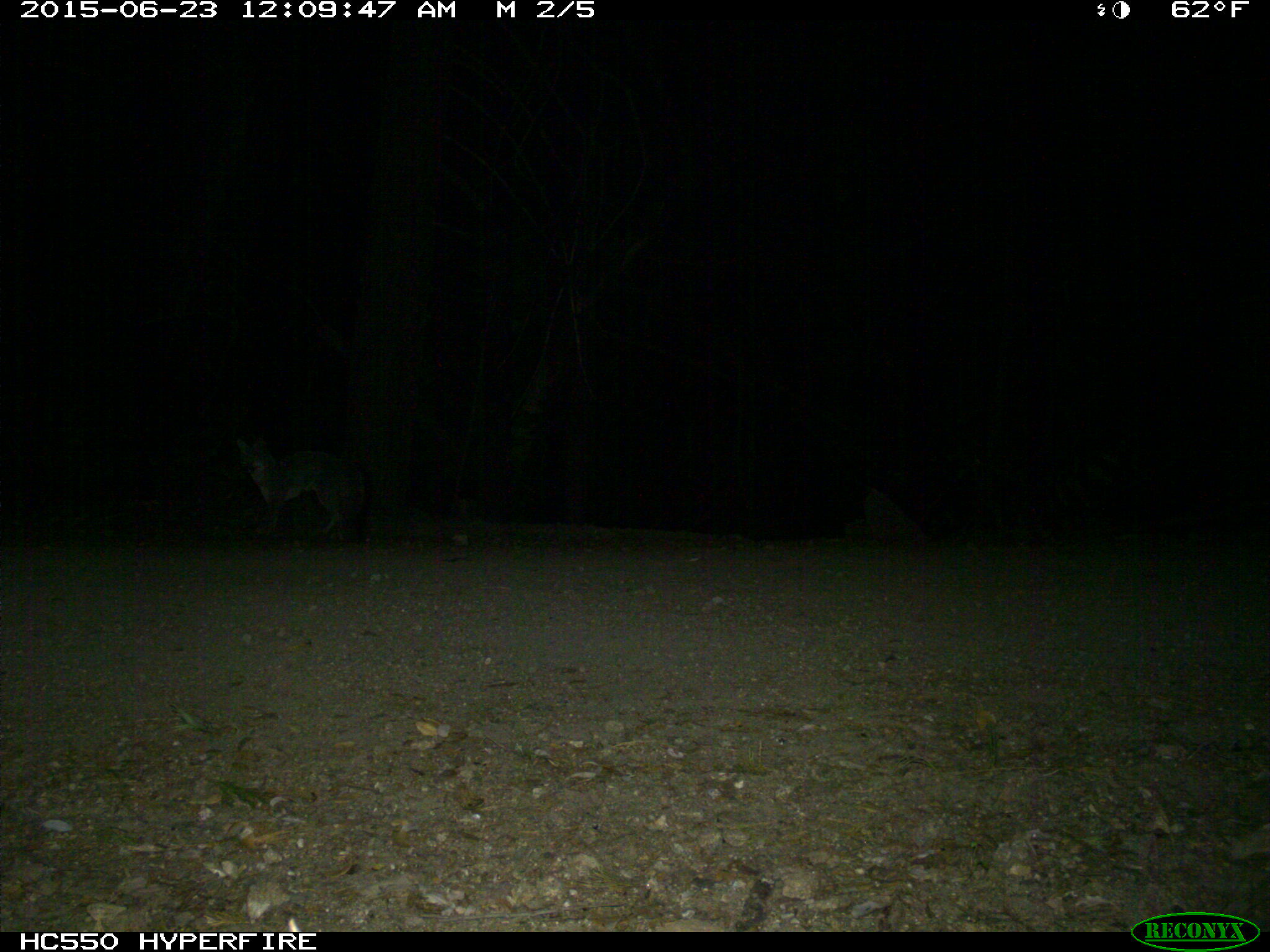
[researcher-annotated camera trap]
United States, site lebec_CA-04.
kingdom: Animalia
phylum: Chordata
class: Mammalia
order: Carnivora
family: Canidae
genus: Urocyon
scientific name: Urocyon cinereoargenteus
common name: gray fox